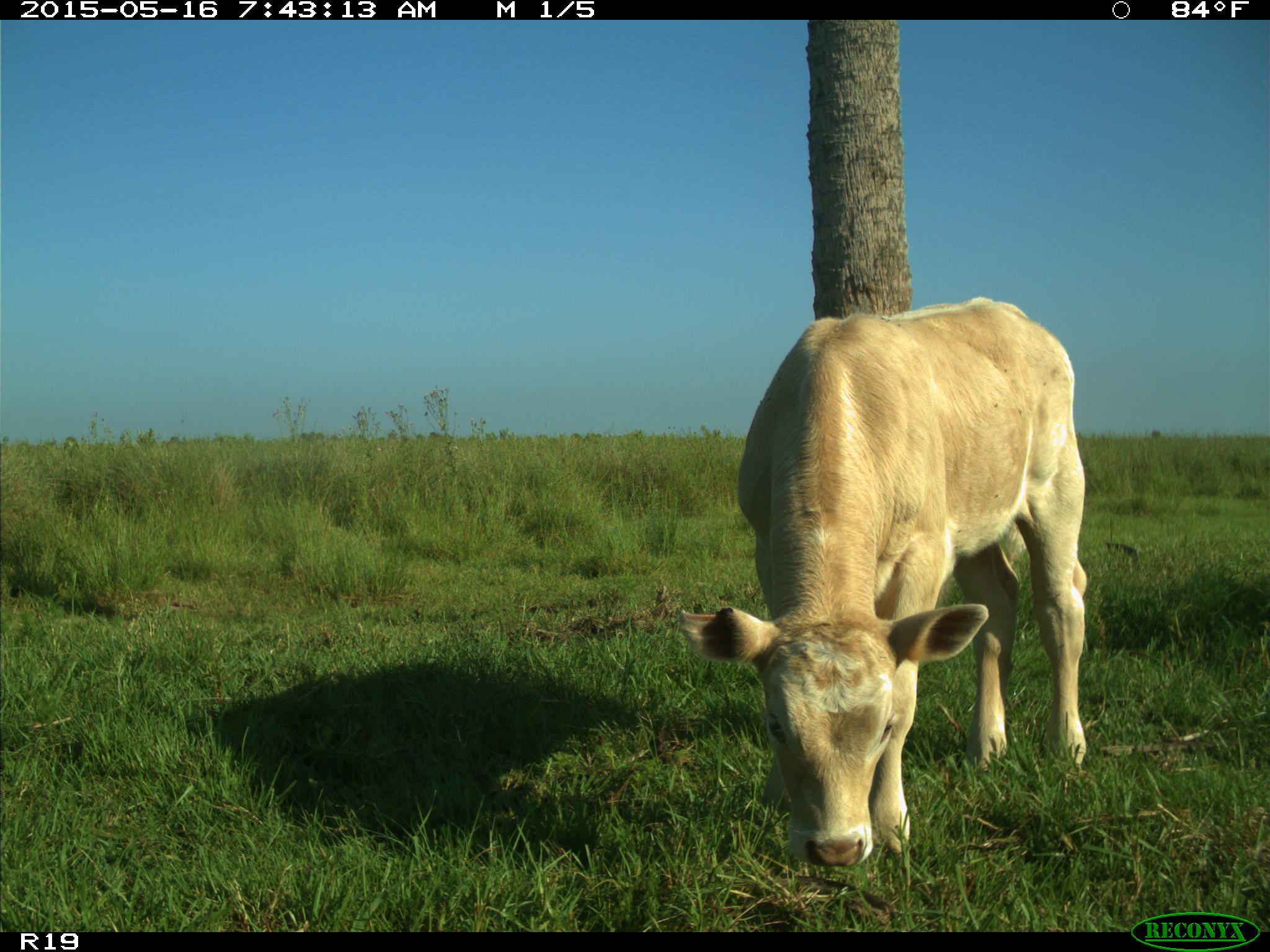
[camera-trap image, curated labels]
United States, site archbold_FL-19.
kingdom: Animalia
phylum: Chordata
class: Mammalia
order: Artiodactyla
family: Bovidae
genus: Bos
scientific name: Bos taurus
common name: domestic cow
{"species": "Bos taurus (domestic cow)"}